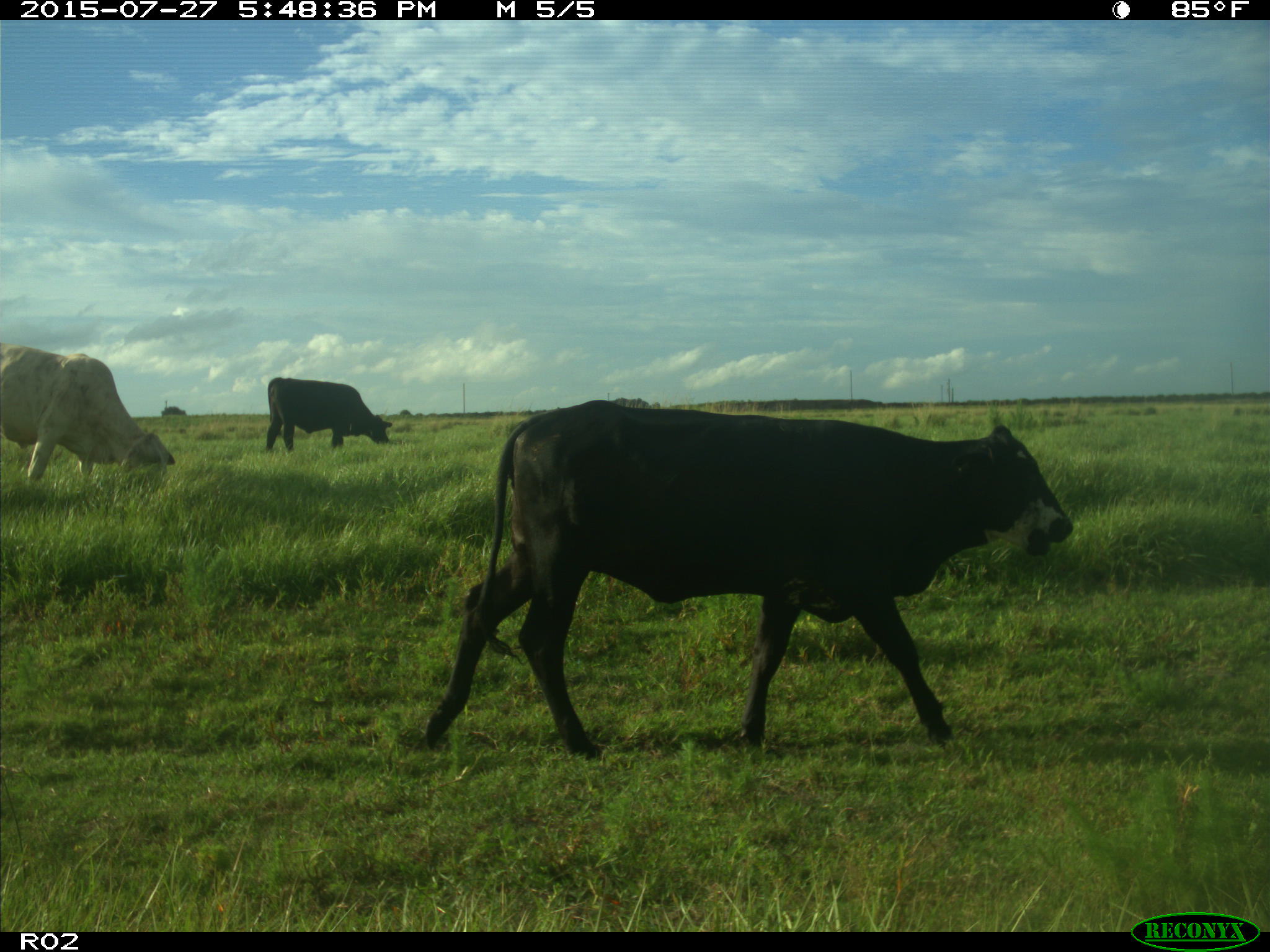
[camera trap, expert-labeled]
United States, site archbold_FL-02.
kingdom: Animalia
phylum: Chordata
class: Mammalia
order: Artiodactyla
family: Bovidae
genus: Bos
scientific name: Bos taurus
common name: domestic cow